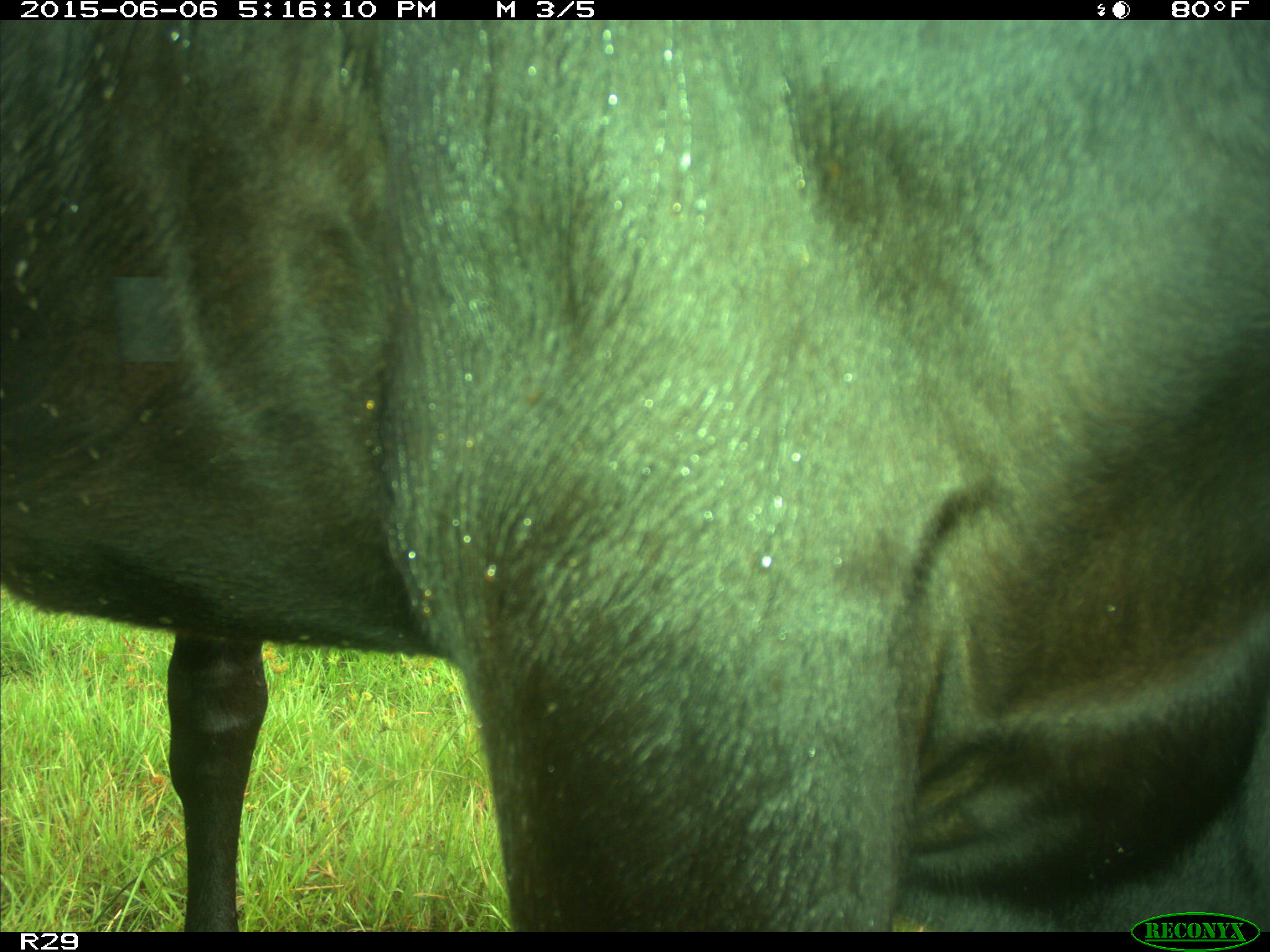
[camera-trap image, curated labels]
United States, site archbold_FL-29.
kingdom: Animalia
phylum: Chordata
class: Mammalia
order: Artiodactyla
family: Bovidae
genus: Bos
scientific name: Bos taurus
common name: domestic cow